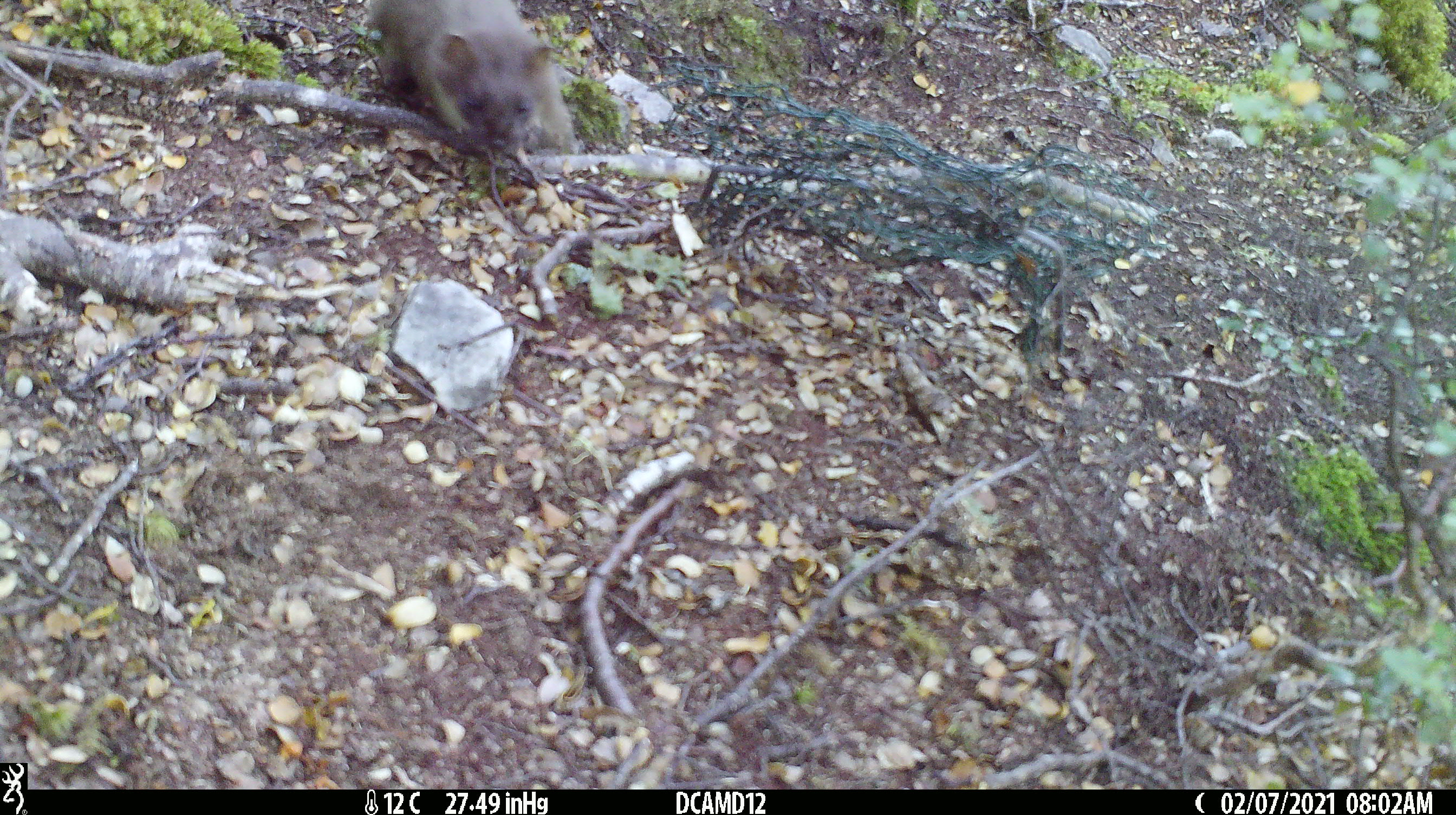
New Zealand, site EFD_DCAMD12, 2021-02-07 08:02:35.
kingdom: Animalia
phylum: Chordata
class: Mammalia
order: Carnivora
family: Mustelidae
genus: Mustela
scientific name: Mustela erminea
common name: stoat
Stoat (Mustela erminea).